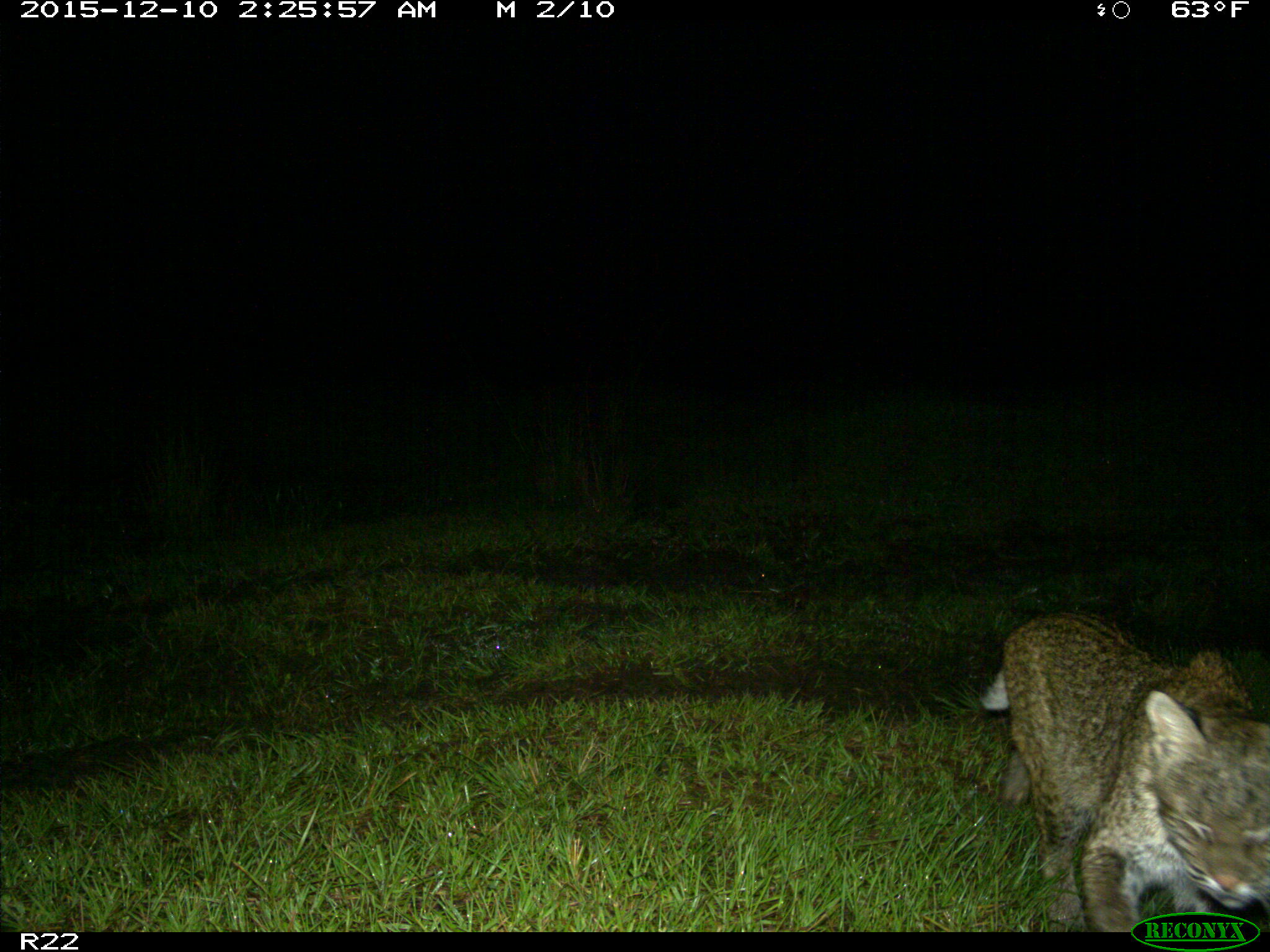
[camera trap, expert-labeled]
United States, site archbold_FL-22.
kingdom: Animalia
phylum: Chordata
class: Mammalia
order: Carnivora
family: Felidae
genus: Lynx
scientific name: Lynx rufus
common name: bobcat